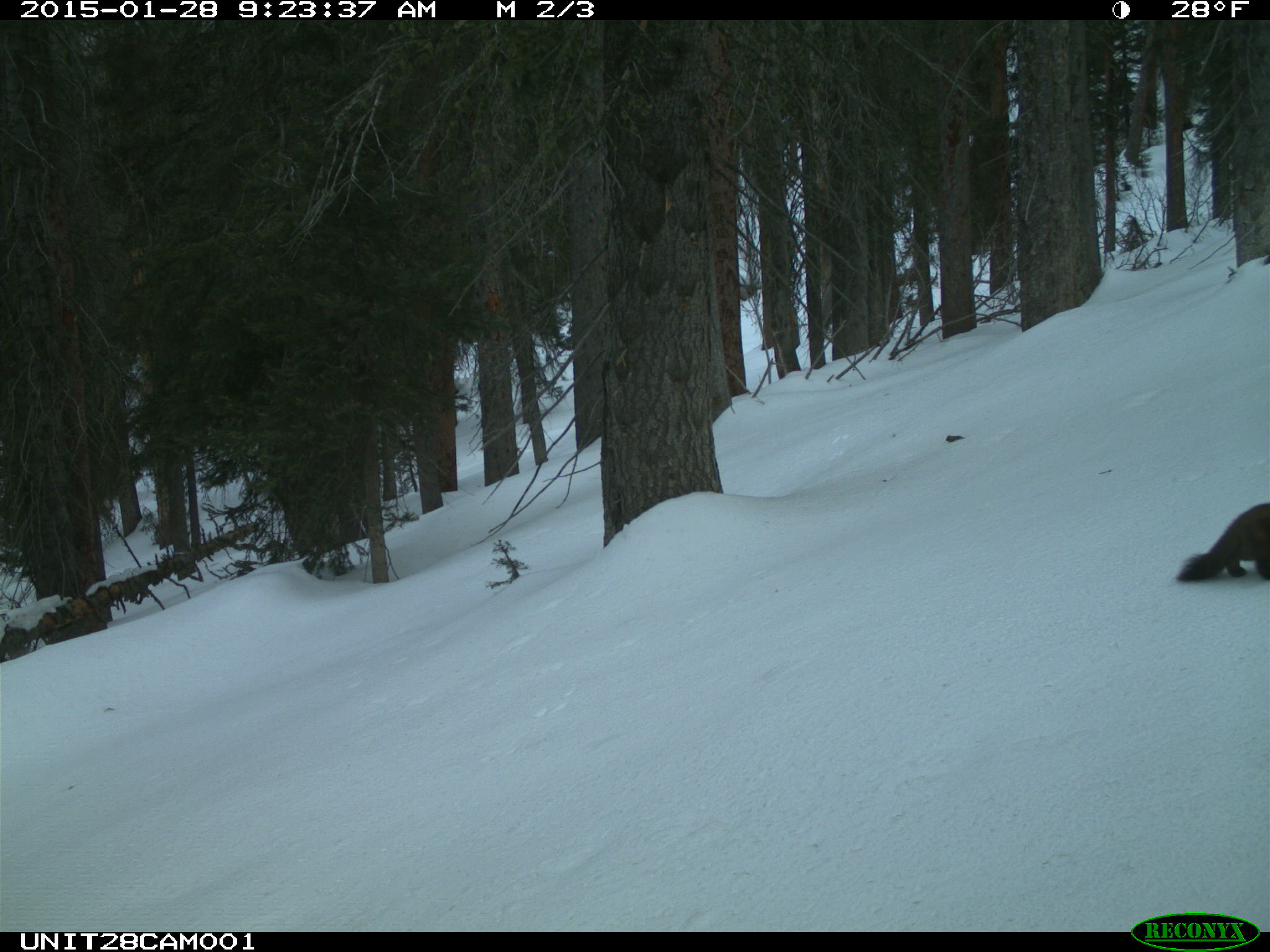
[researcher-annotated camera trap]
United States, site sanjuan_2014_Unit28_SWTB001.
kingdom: Animalia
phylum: Chordata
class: Mammalia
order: Carnivora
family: Mustelidae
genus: Martes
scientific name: Martes americana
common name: american marten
Martes americana (american marten).